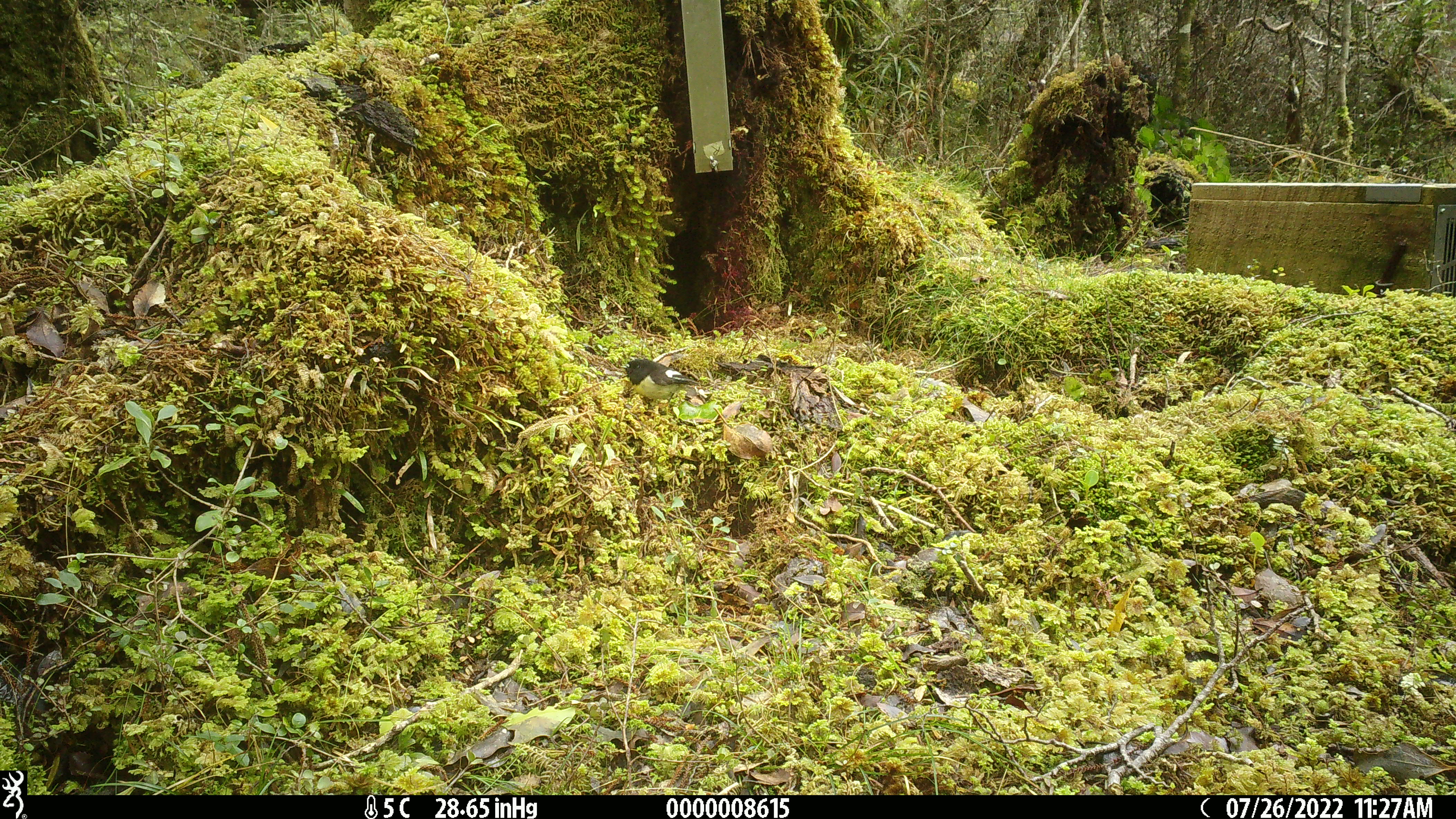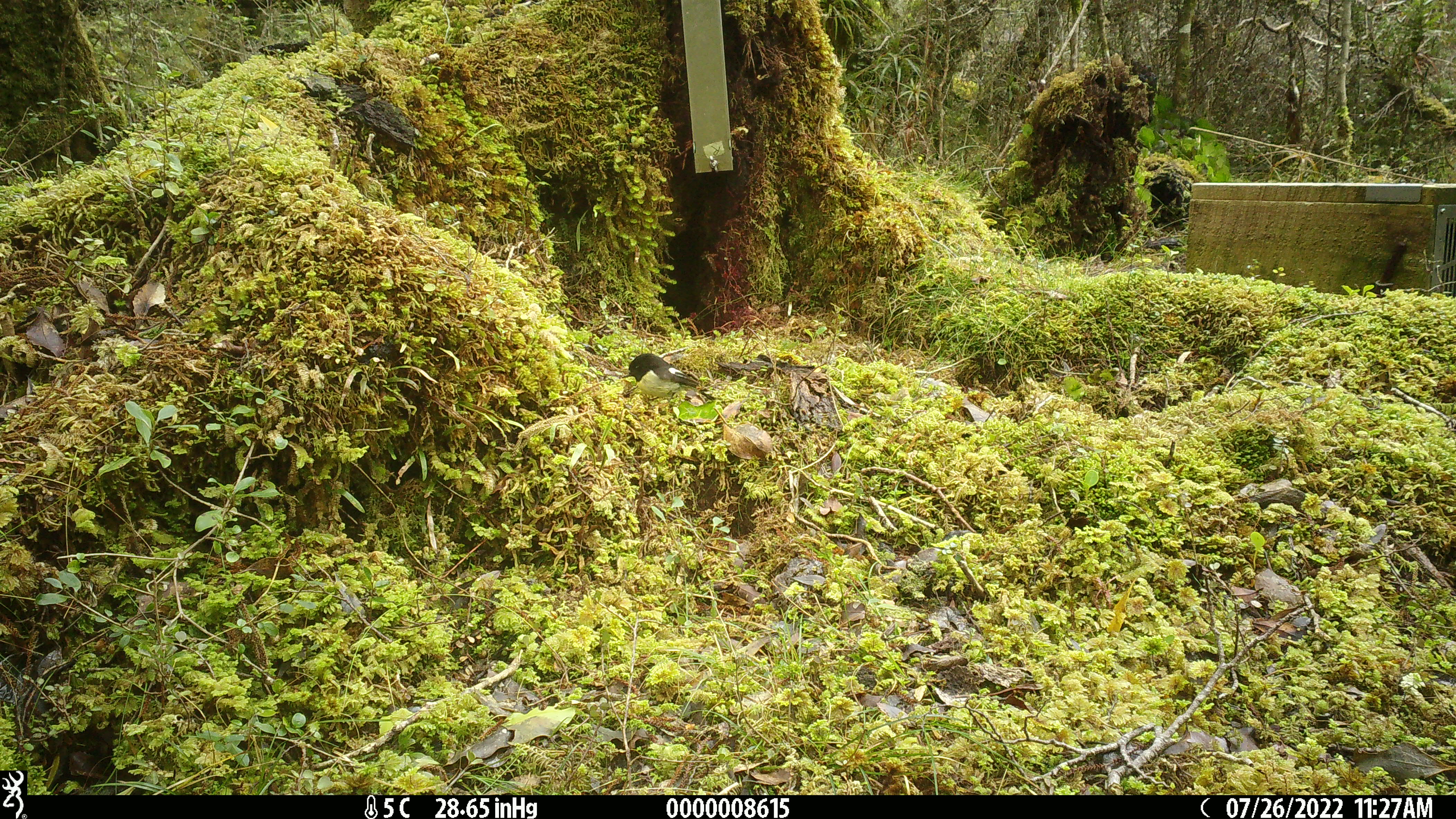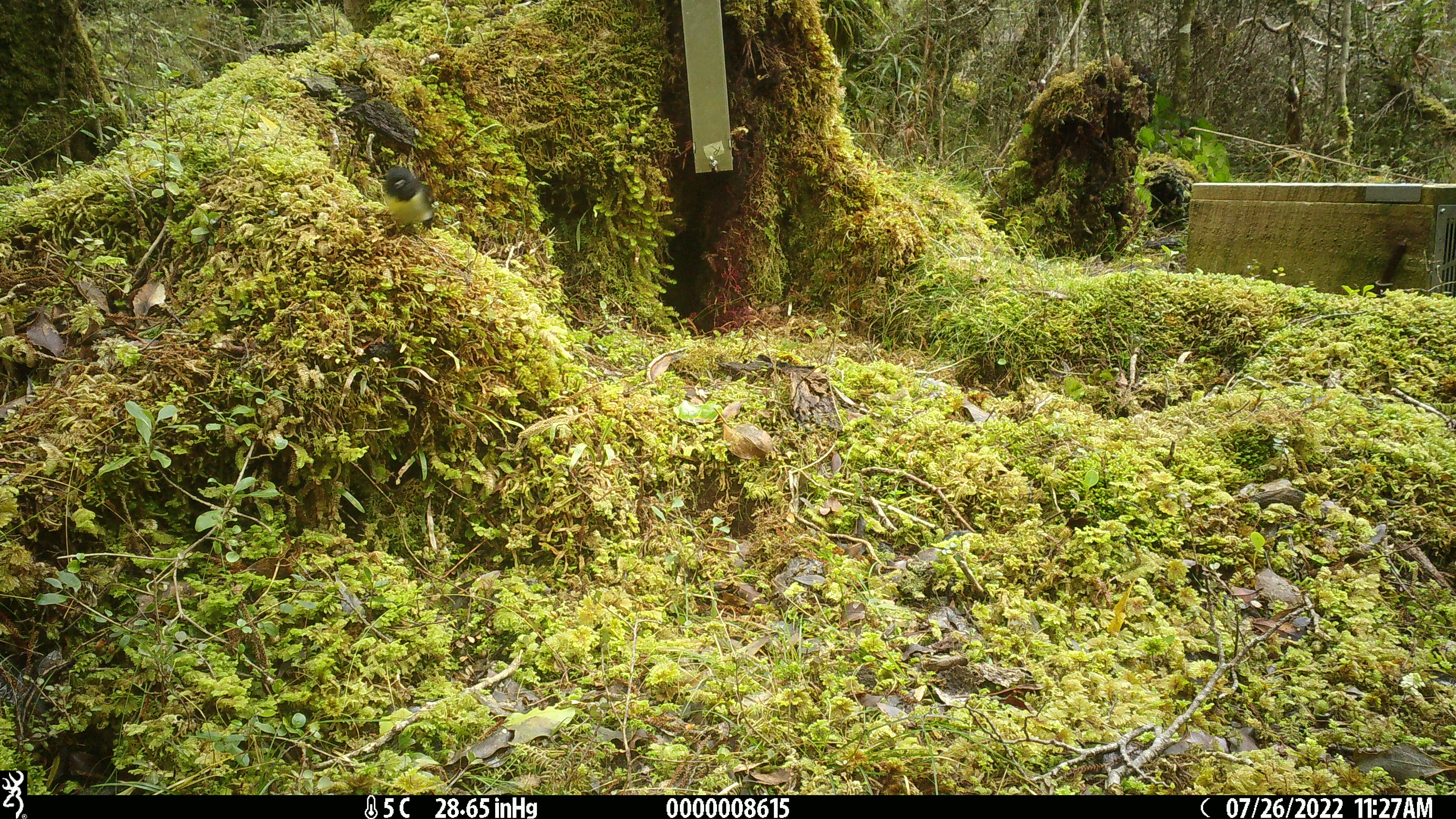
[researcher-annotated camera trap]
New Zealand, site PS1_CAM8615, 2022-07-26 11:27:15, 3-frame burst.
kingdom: Animalia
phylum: Chordata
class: Aves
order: Passeriformes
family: Petroicidae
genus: Petroica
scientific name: Petroica macrocephala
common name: tomtit